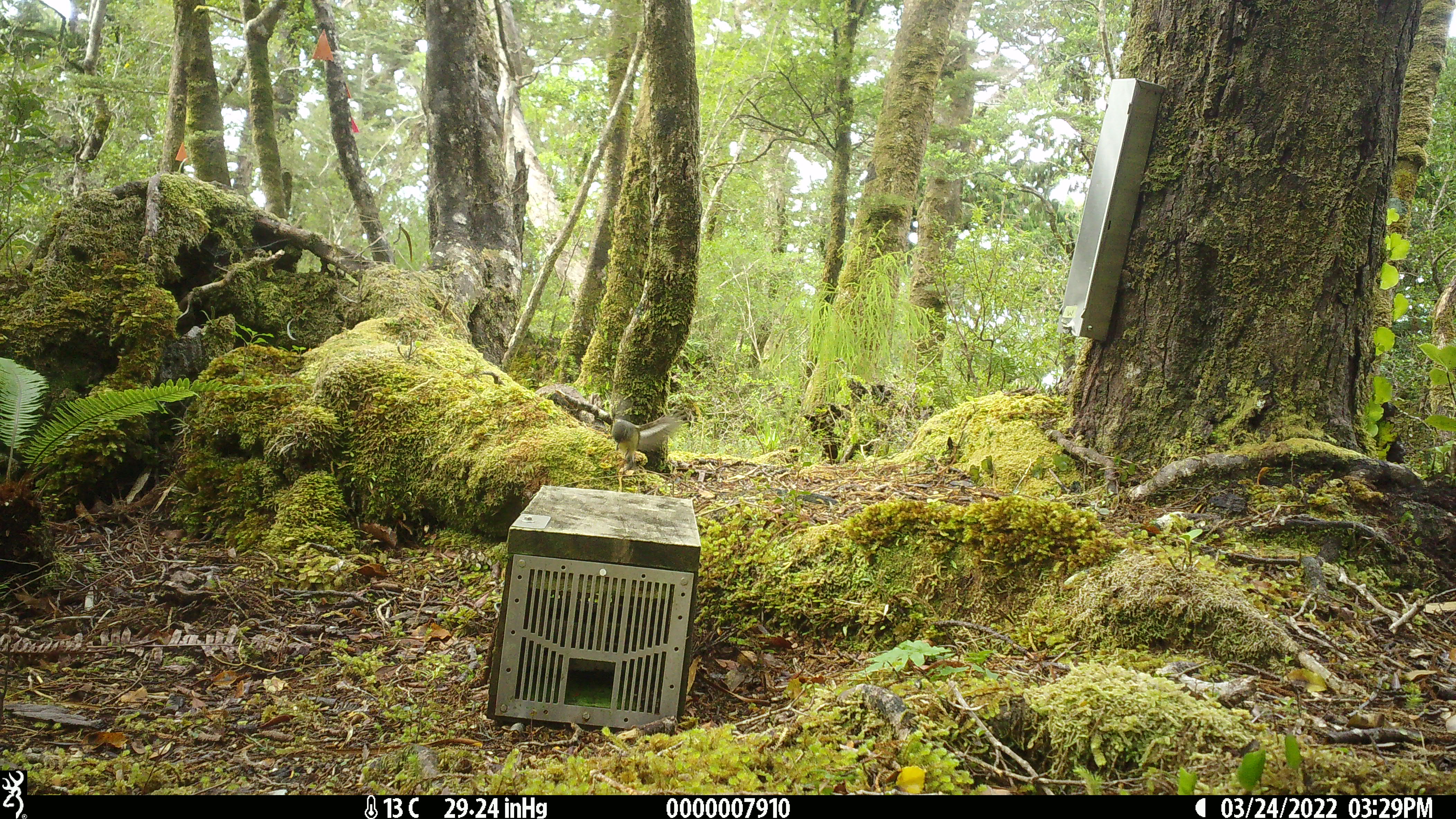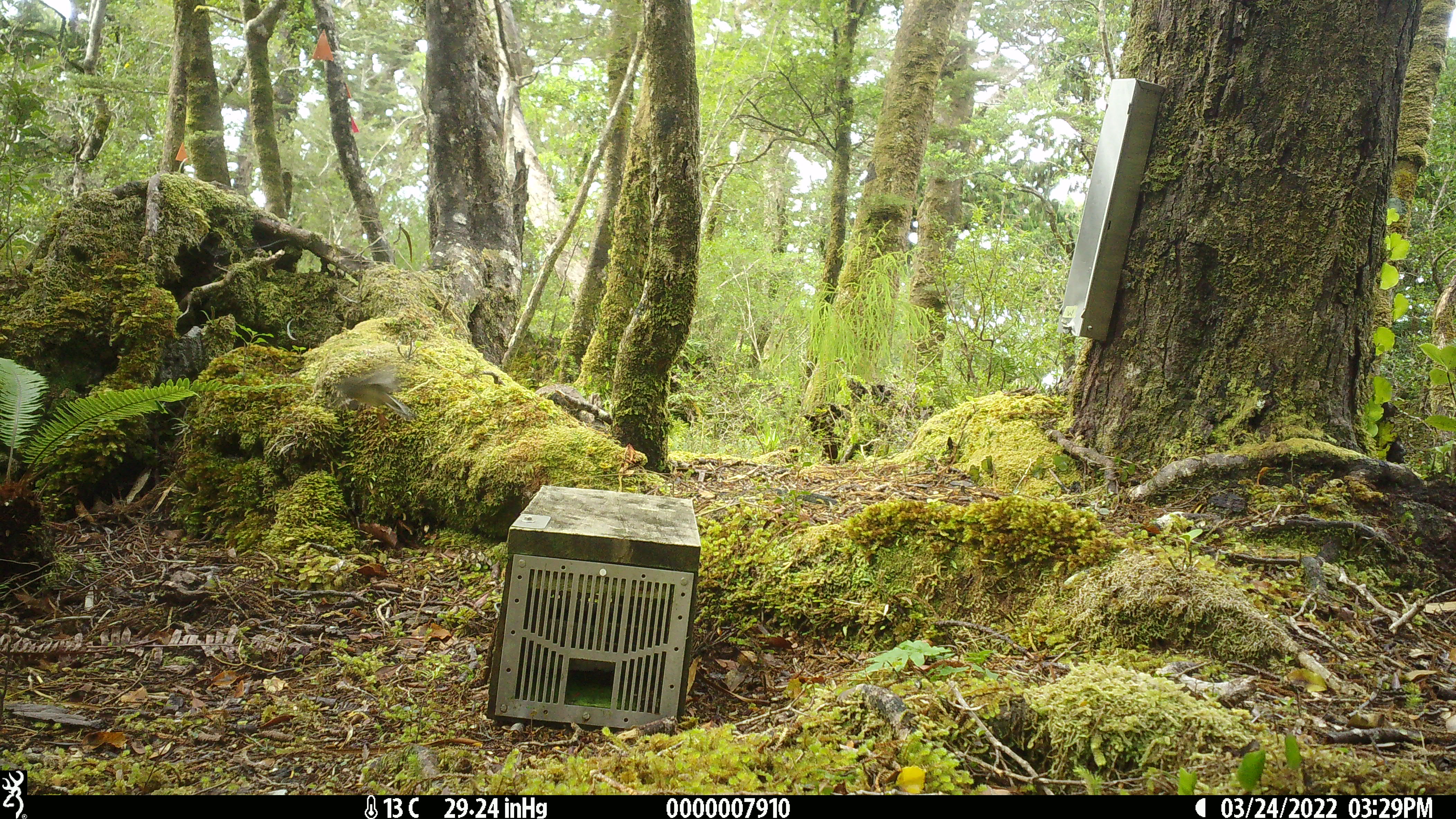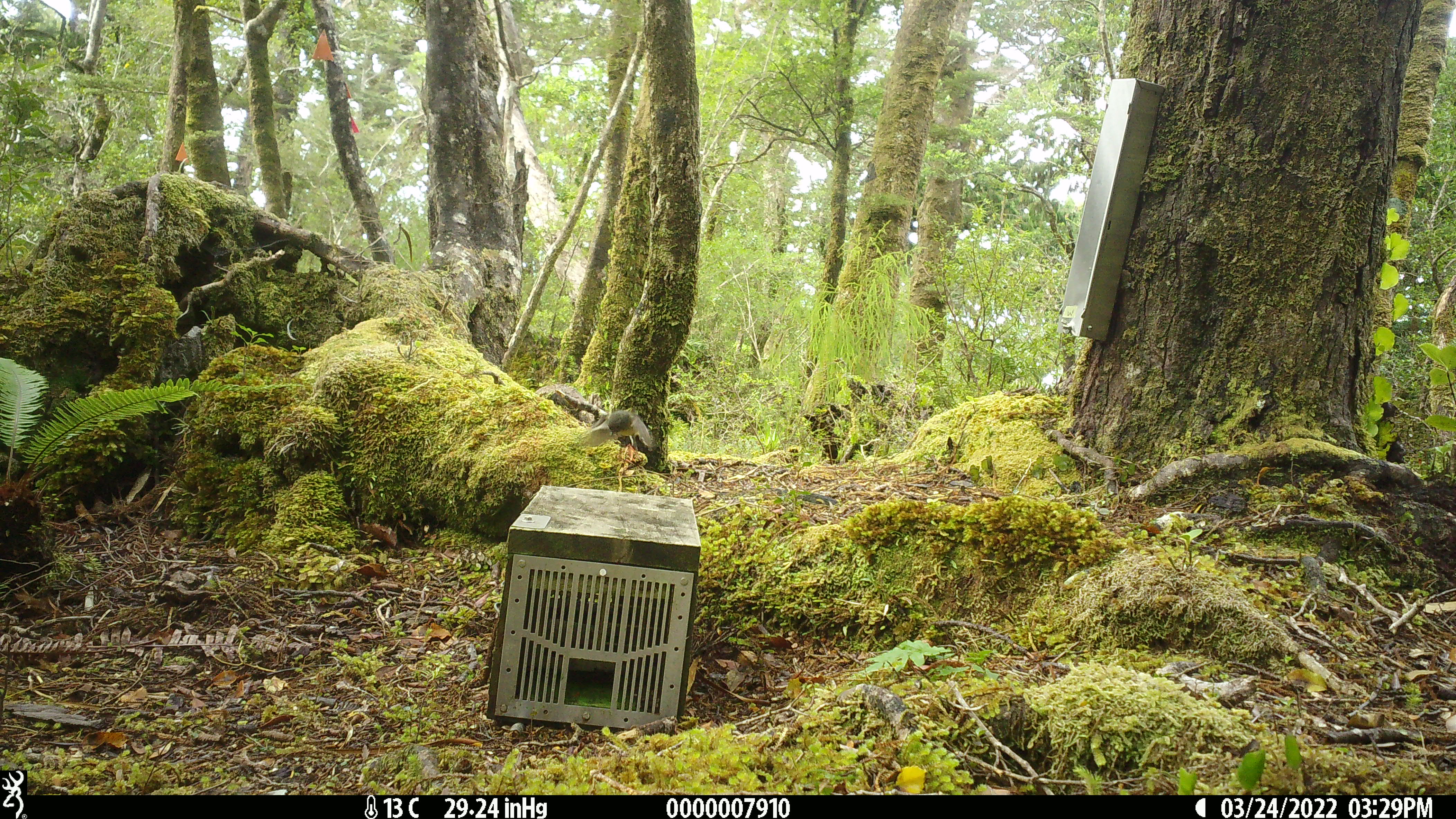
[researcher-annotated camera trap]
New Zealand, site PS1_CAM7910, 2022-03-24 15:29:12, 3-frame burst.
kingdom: Animalia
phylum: Chordata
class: Aves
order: Passeriformes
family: Petroicidae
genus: Petroica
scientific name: Petroica macrocephala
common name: tomtit